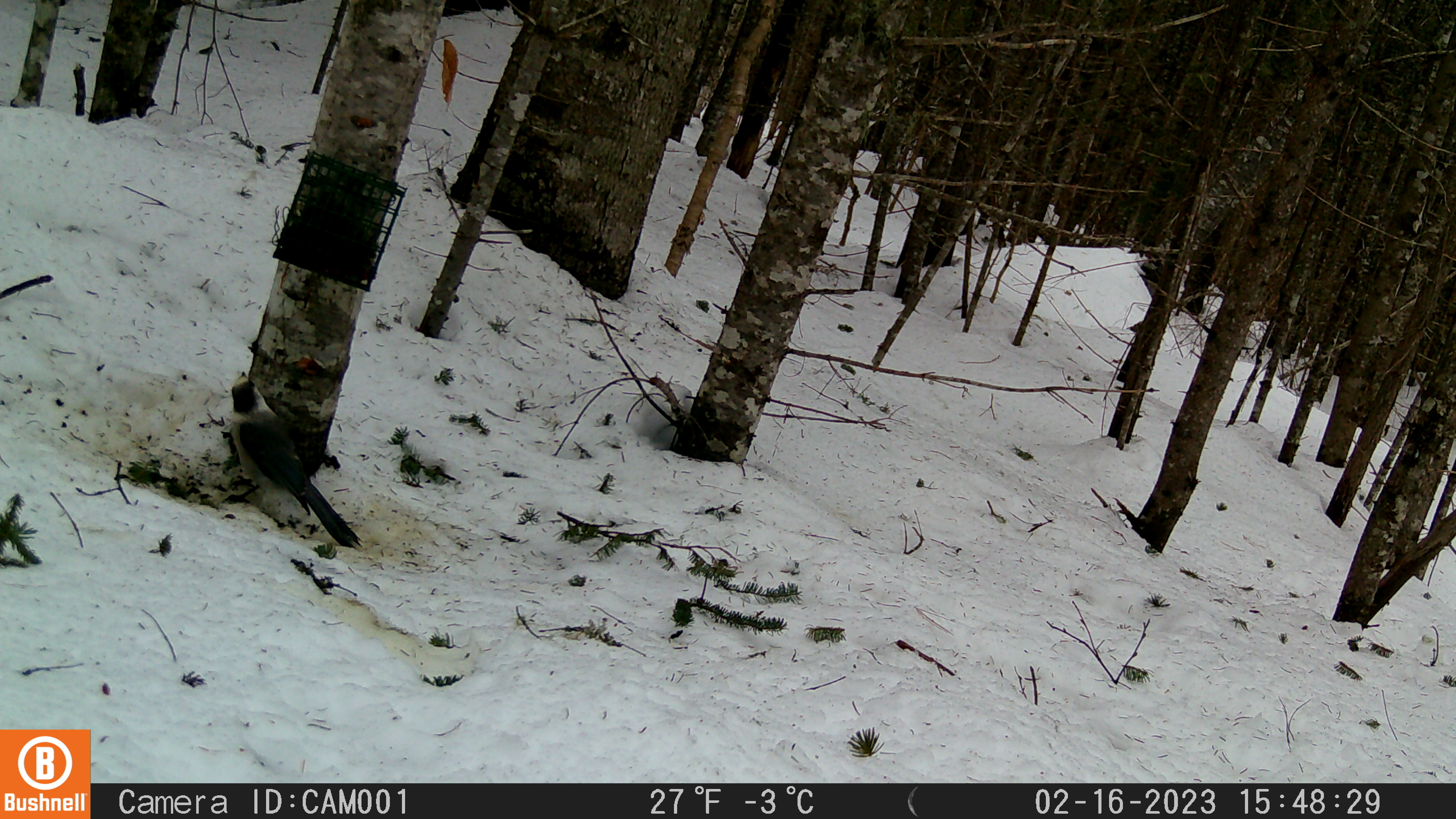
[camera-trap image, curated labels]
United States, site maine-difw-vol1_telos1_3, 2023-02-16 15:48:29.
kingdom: Animalia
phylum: Chordata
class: Aves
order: Passeriformes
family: Corvidae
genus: Perisoreus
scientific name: Perisoreus canadensis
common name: canada jay